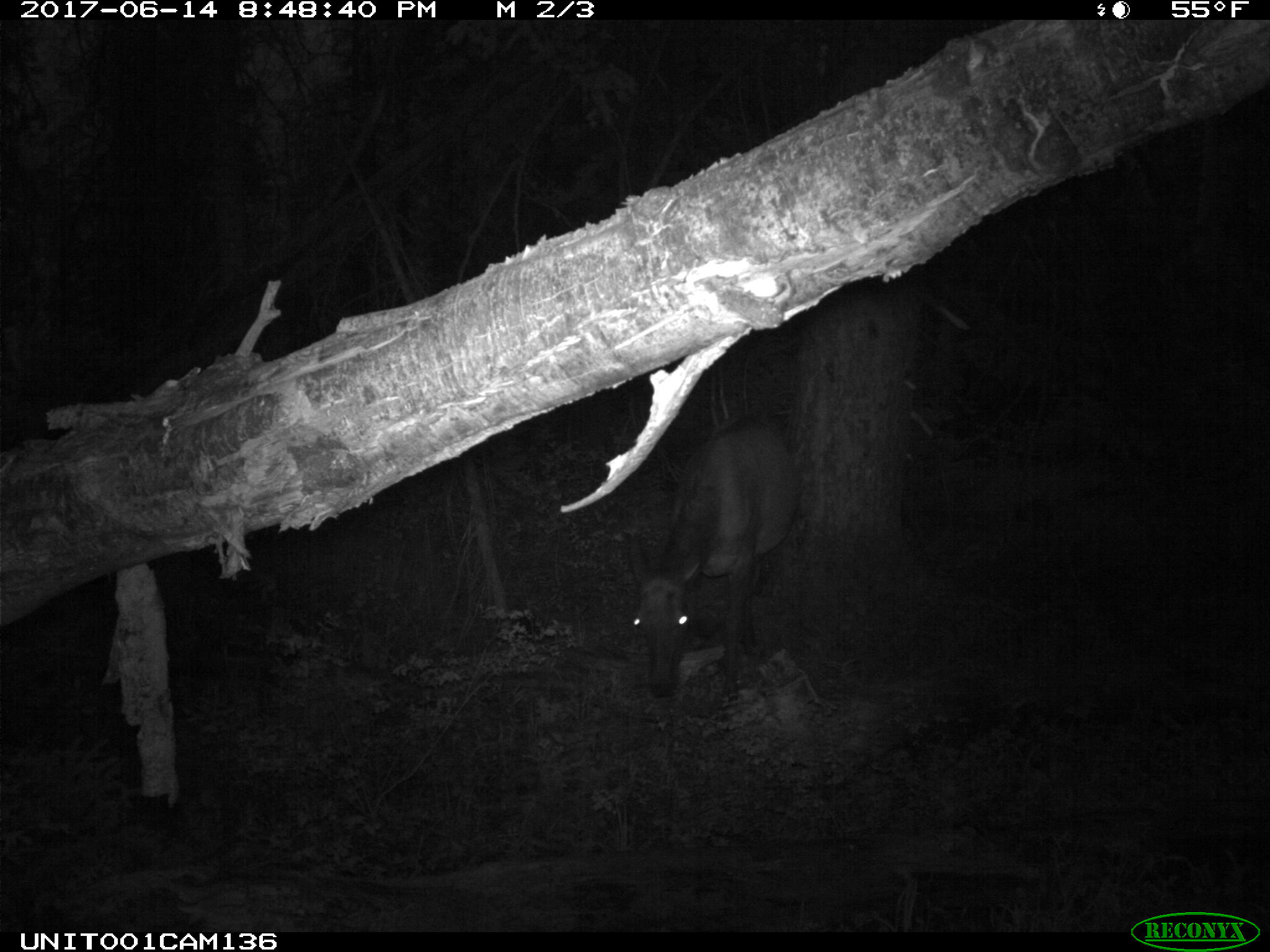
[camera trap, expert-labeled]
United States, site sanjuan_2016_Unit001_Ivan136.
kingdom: Animalia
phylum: Chordata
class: Mammalia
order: Artiodactyla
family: Cervidae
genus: Cervus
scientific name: Cervus elaphus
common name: red deer